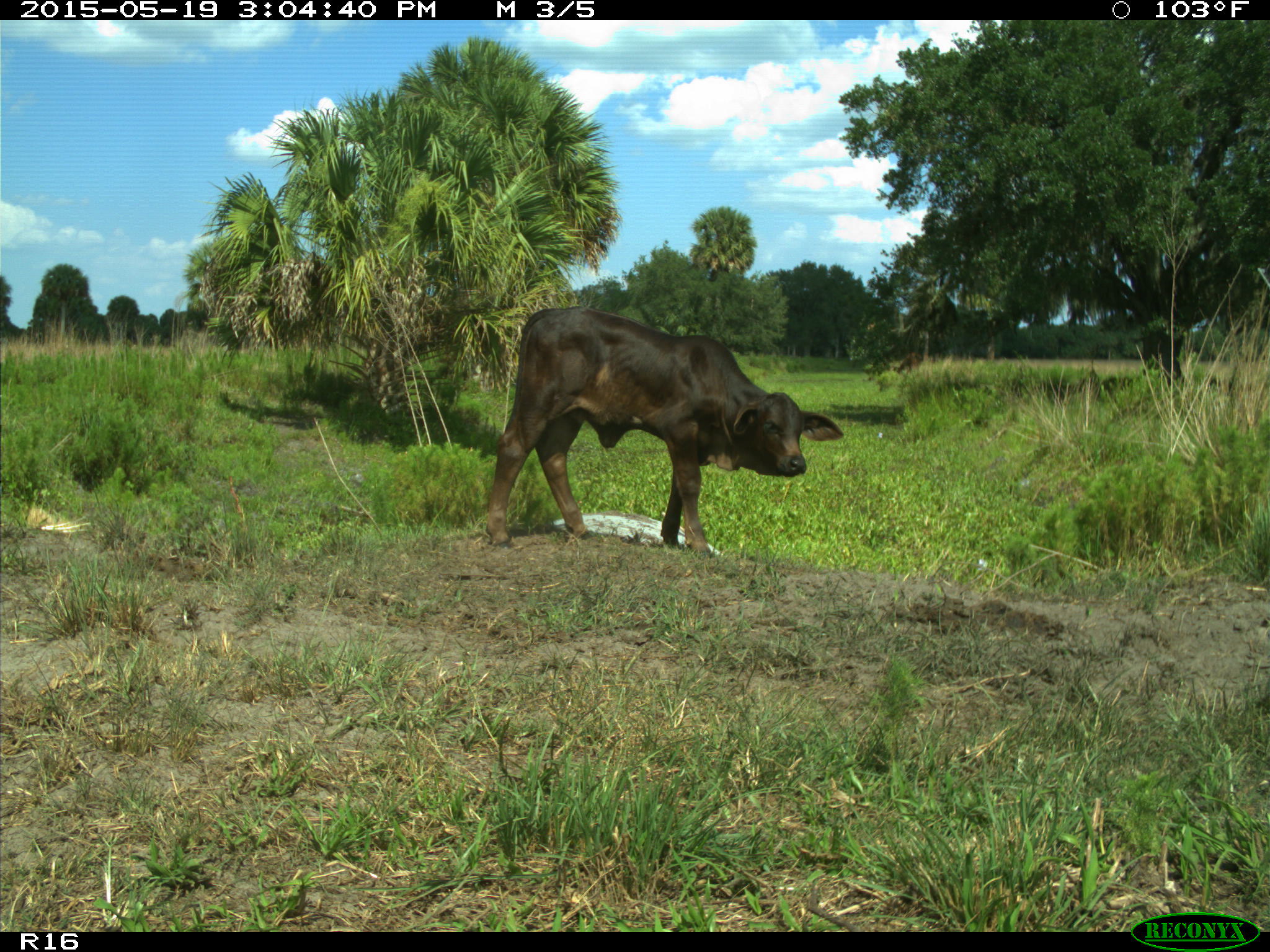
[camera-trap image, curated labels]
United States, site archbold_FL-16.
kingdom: Animalia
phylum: Chordata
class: Mammalia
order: Artiodactyla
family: Bovidae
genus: Bos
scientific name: Bos taurus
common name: domestic cow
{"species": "Bos taurus (domestic cow)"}